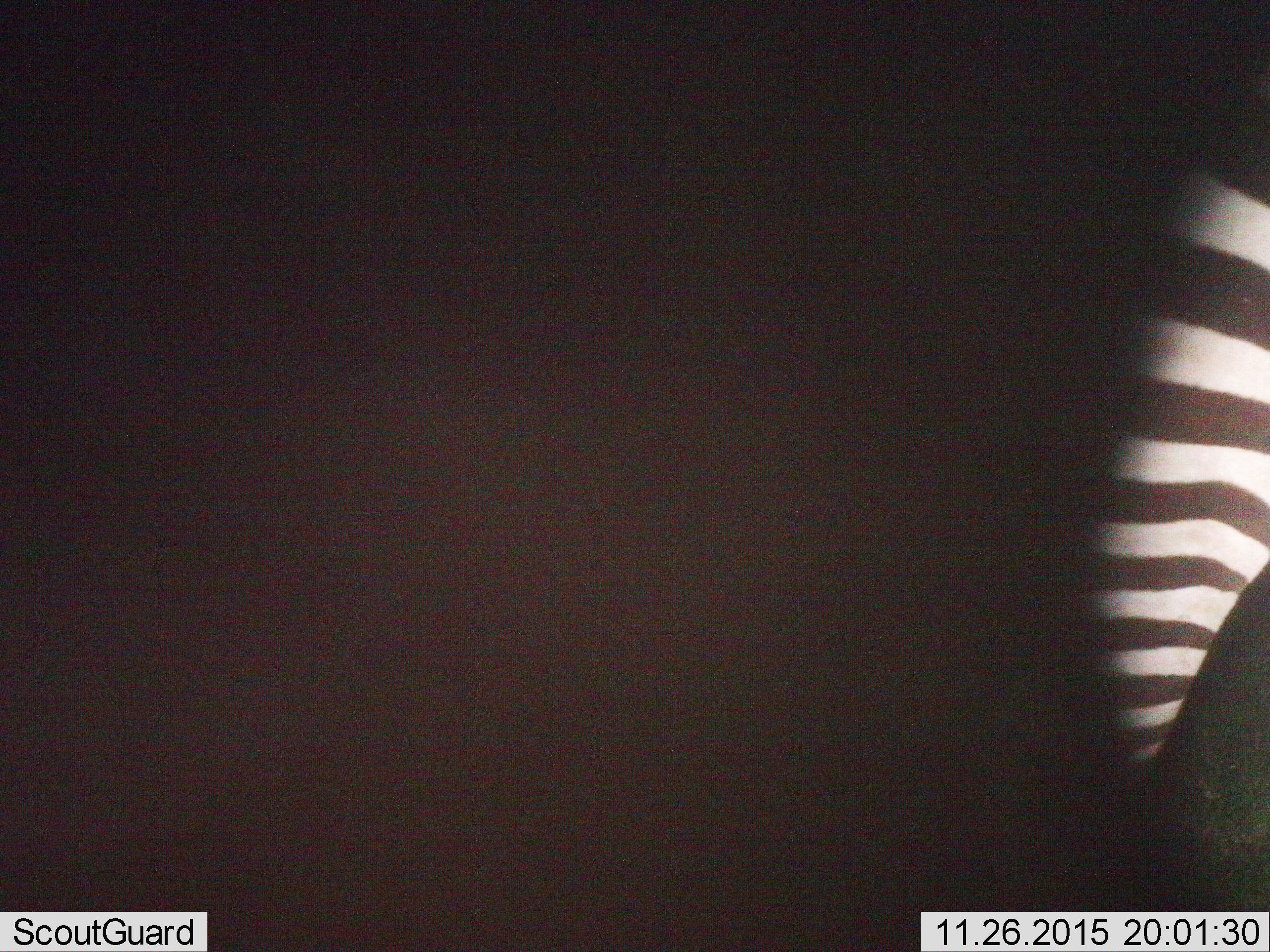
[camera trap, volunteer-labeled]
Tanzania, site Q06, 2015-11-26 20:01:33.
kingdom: Animalia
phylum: Chordata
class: Mammalia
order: Perissodactyla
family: Equidae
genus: Equus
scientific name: Equus quagga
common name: plains zebra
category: zebra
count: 1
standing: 100%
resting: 0%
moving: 0%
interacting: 0%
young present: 0%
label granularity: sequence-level